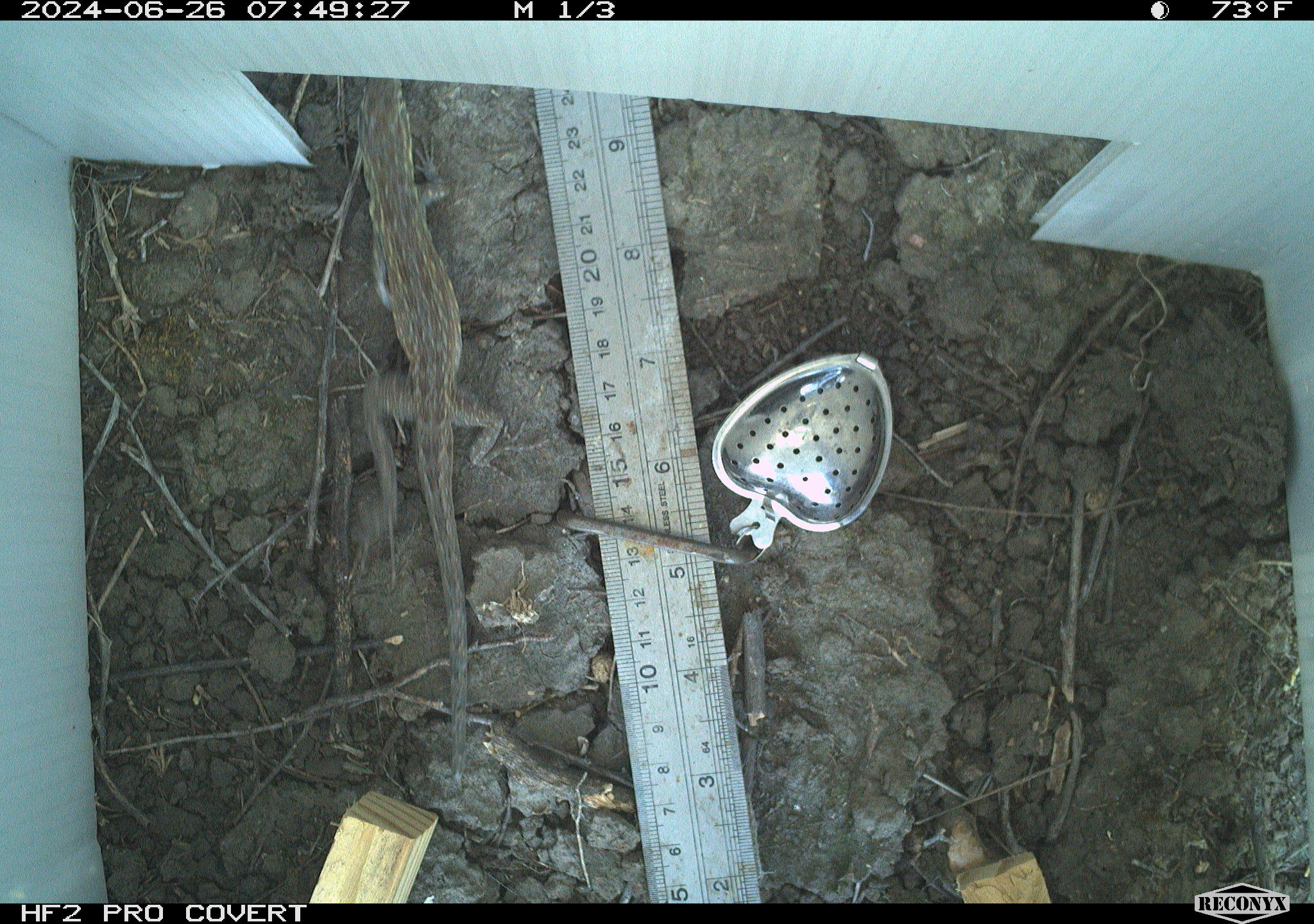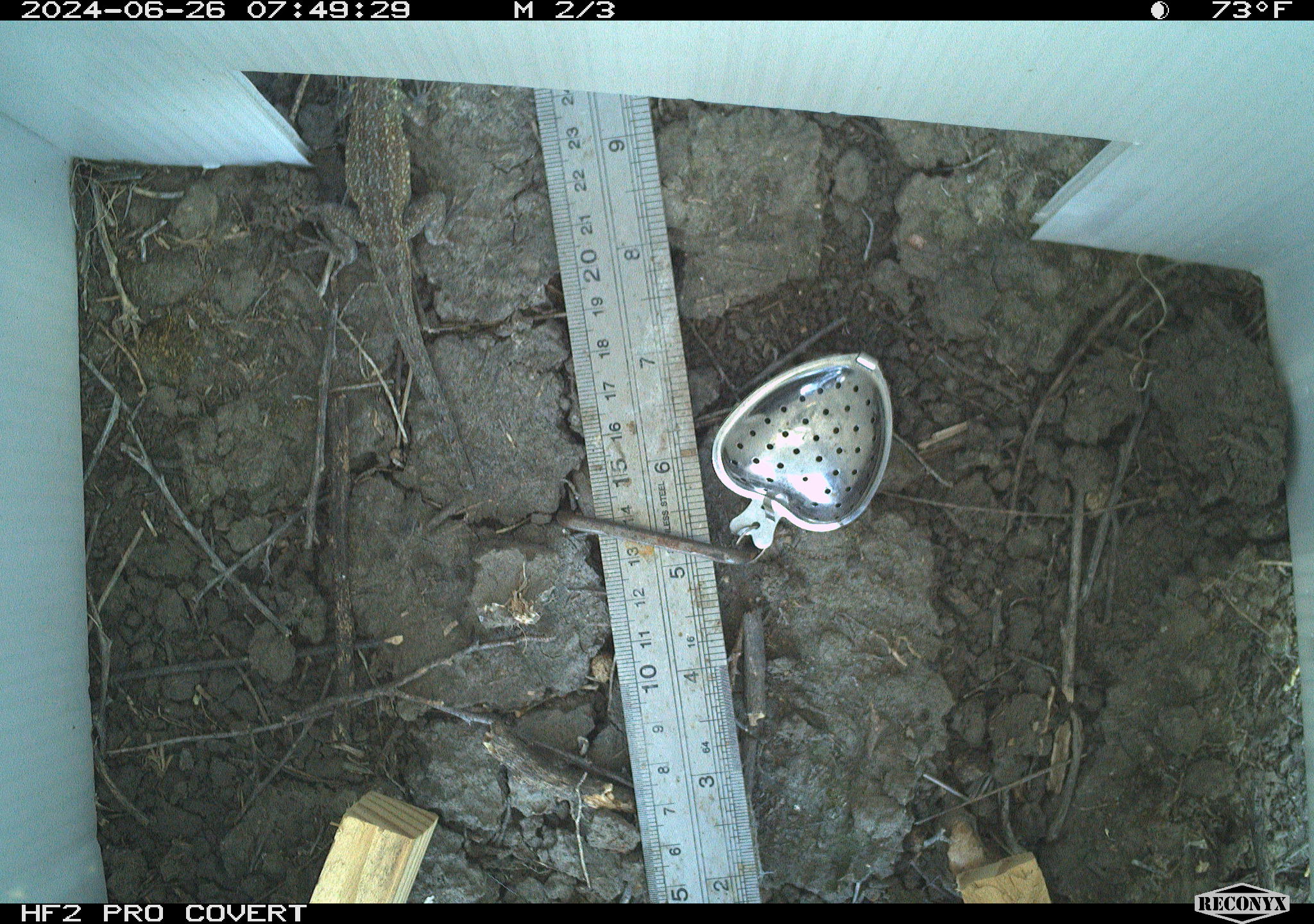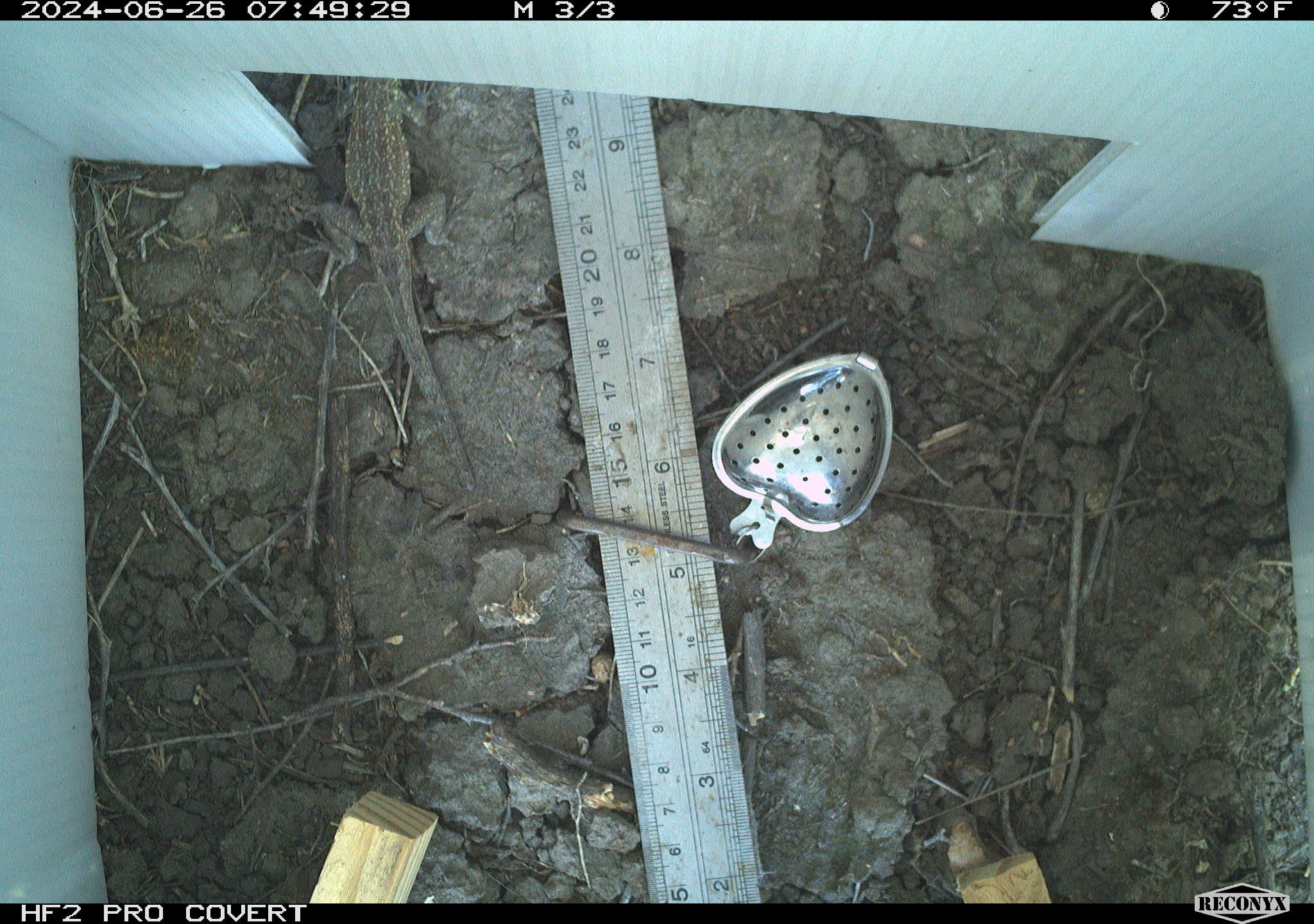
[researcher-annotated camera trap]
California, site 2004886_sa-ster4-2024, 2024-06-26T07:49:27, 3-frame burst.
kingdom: Animalia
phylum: Chordata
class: Reptilia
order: Squamata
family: Phrynosomatidae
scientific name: Phrynosomatidae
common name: phrynosomatid lizards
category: phrynosomatidae family